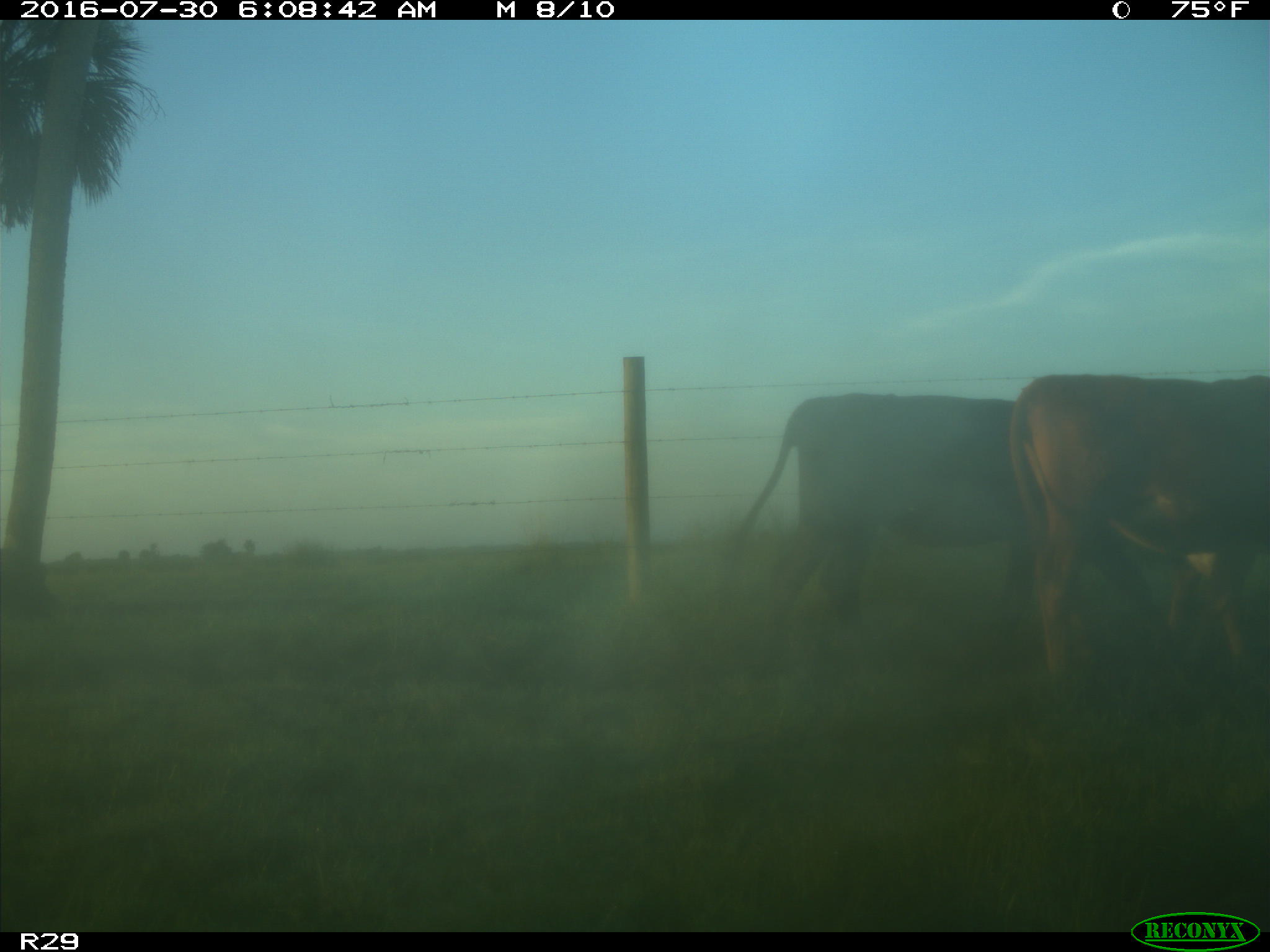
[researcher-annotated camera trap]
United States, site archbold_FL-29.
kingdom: Animalia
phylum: Chordata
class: Mammalia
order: Artiodactyla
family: Bovidae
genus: Bos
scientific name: Bos taurus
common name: domestic cow